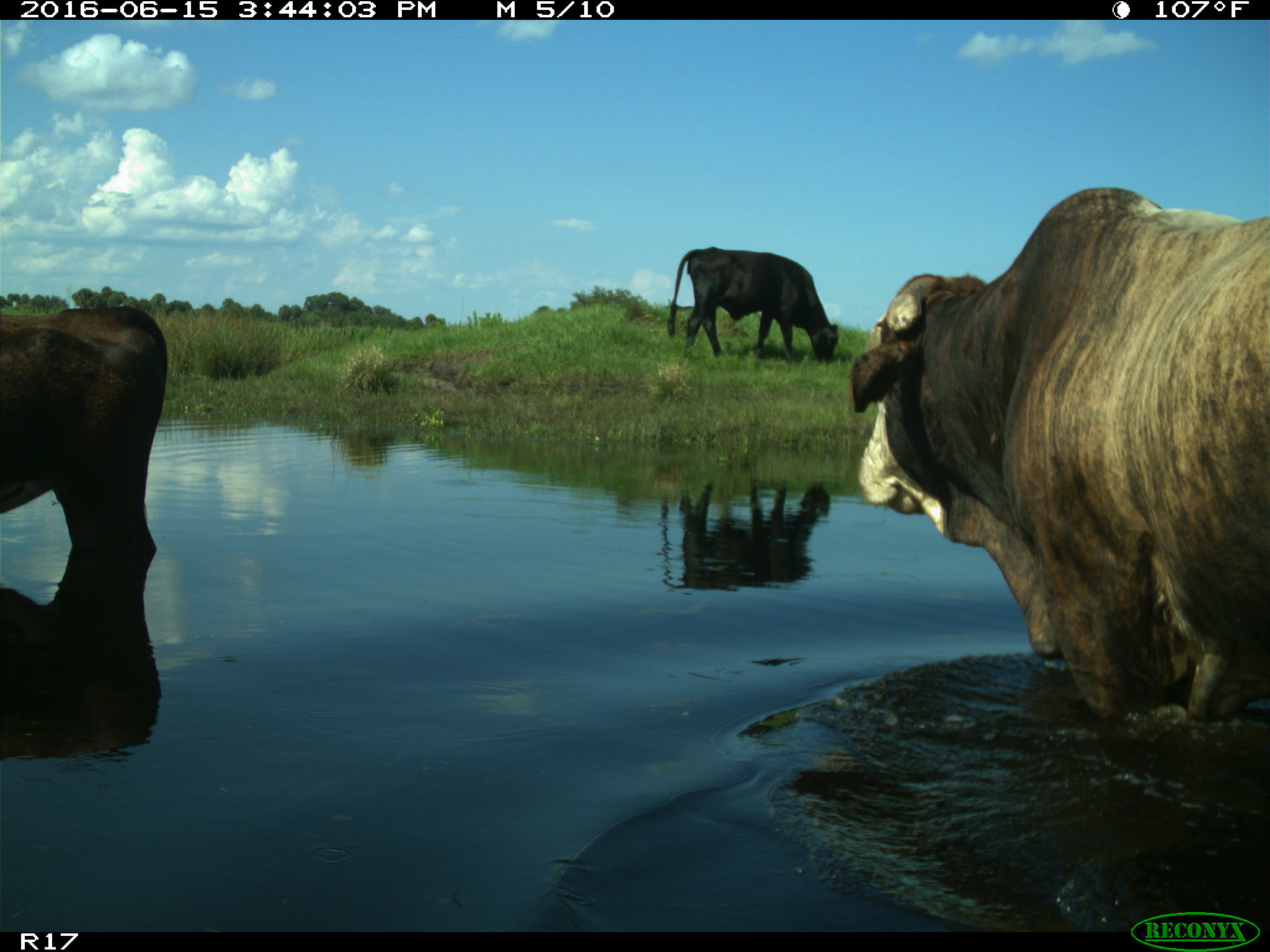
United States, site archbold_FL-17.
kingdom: Animalia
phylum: Chordata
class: Mammalia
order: Artiodactyla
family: Bovidae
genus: Bos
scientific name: Bos taurus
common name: domestic cow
Bos taurus (domestic cow).